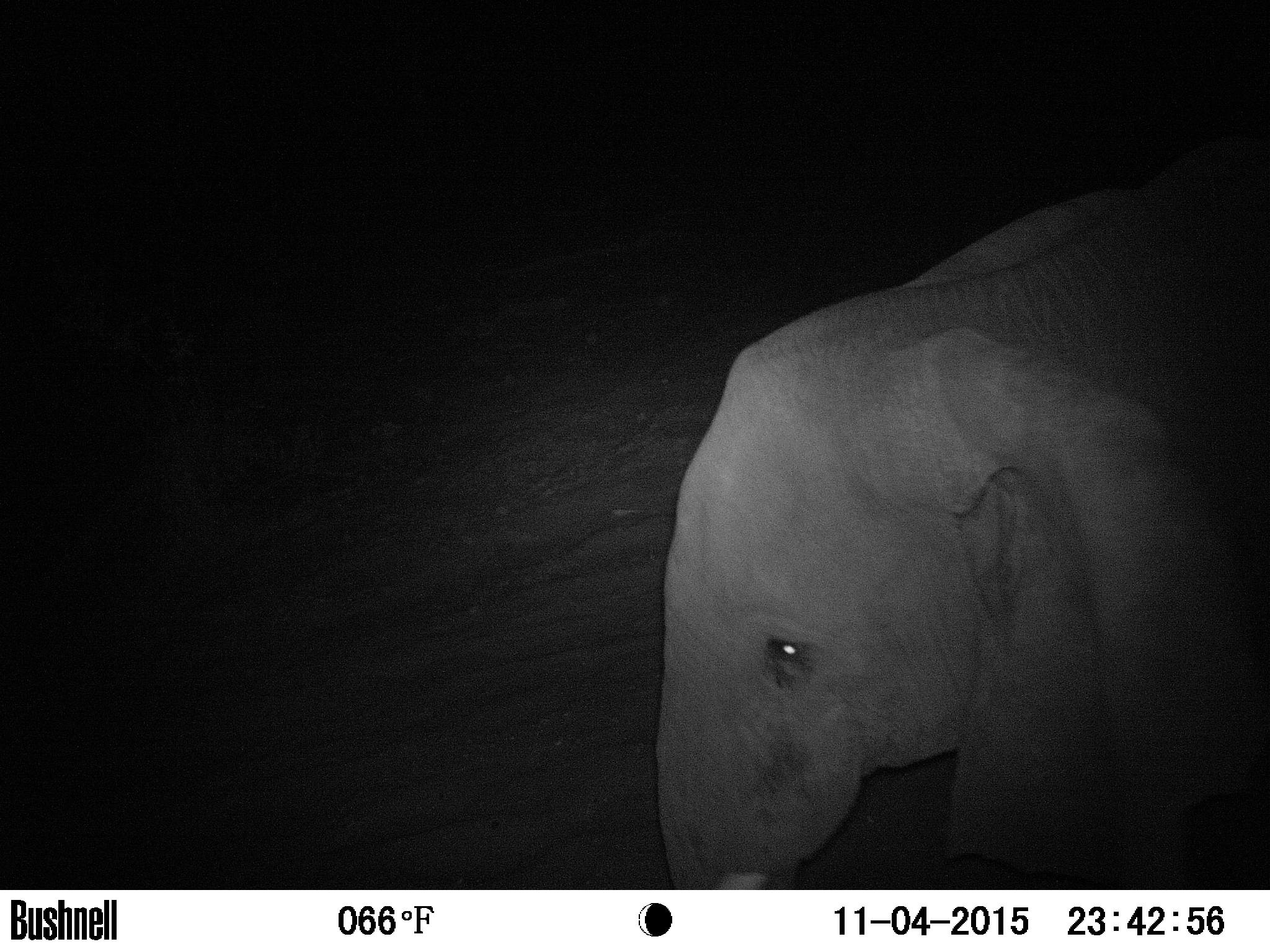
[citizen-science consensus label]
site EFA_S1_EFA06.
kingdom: Animalia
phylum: Chordata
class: Mammalia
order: Proboscidea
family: Elephantidae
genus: Loxodonta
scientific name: Loxodonta africana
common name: african bush elephant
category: elephant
Elephant (african bush elephant) (Loxodonta africana), count 1. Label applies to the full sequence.